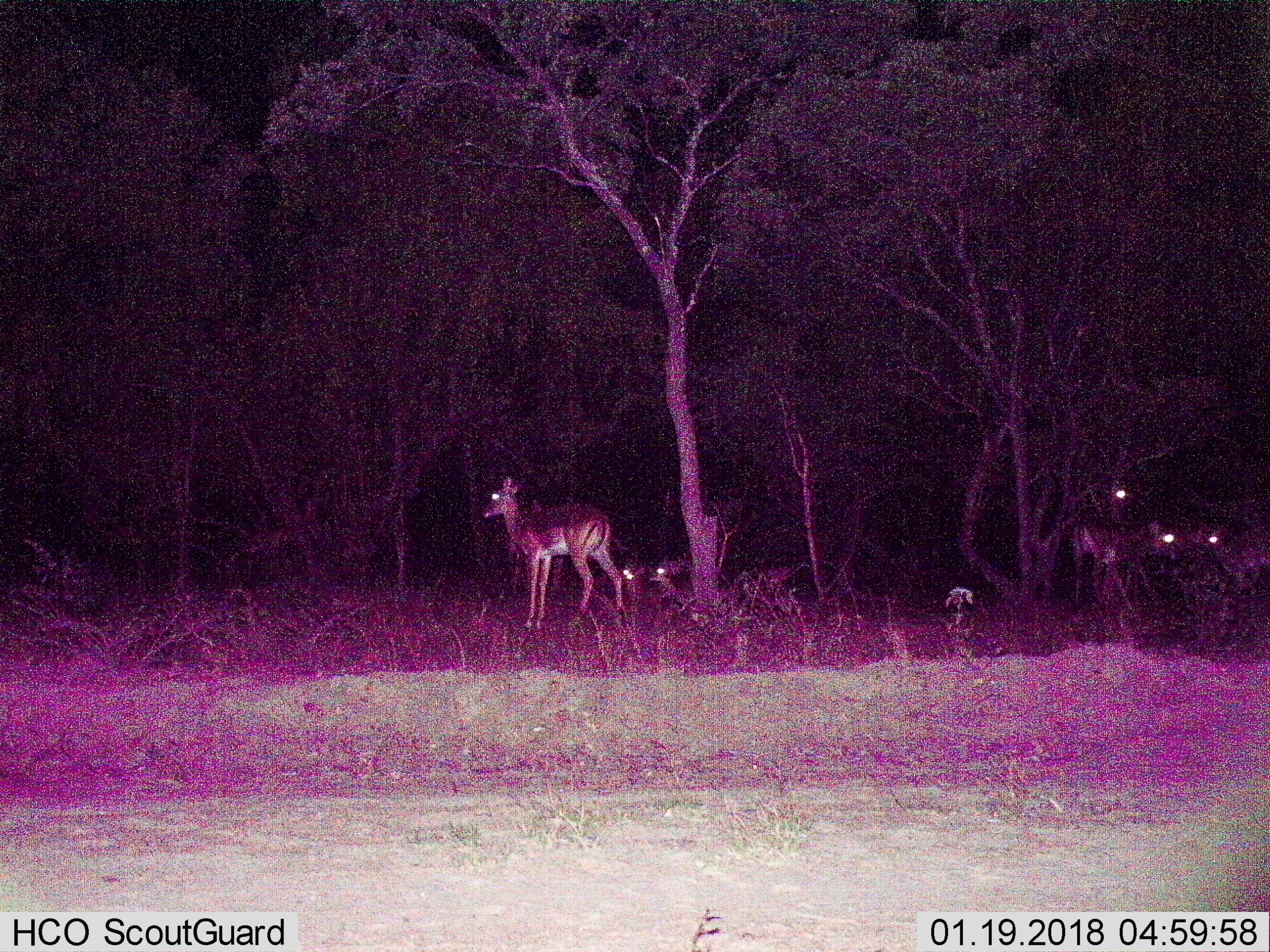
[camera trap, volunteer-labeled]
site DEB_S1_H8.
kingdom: Animalia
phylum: Chordata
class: Mammalia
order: Artiodactyla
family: Bovidae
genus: Aepyceros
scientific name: Aepyceros melampus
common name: impala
Impala (Aepyceros melampus), count 7. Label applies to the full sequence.